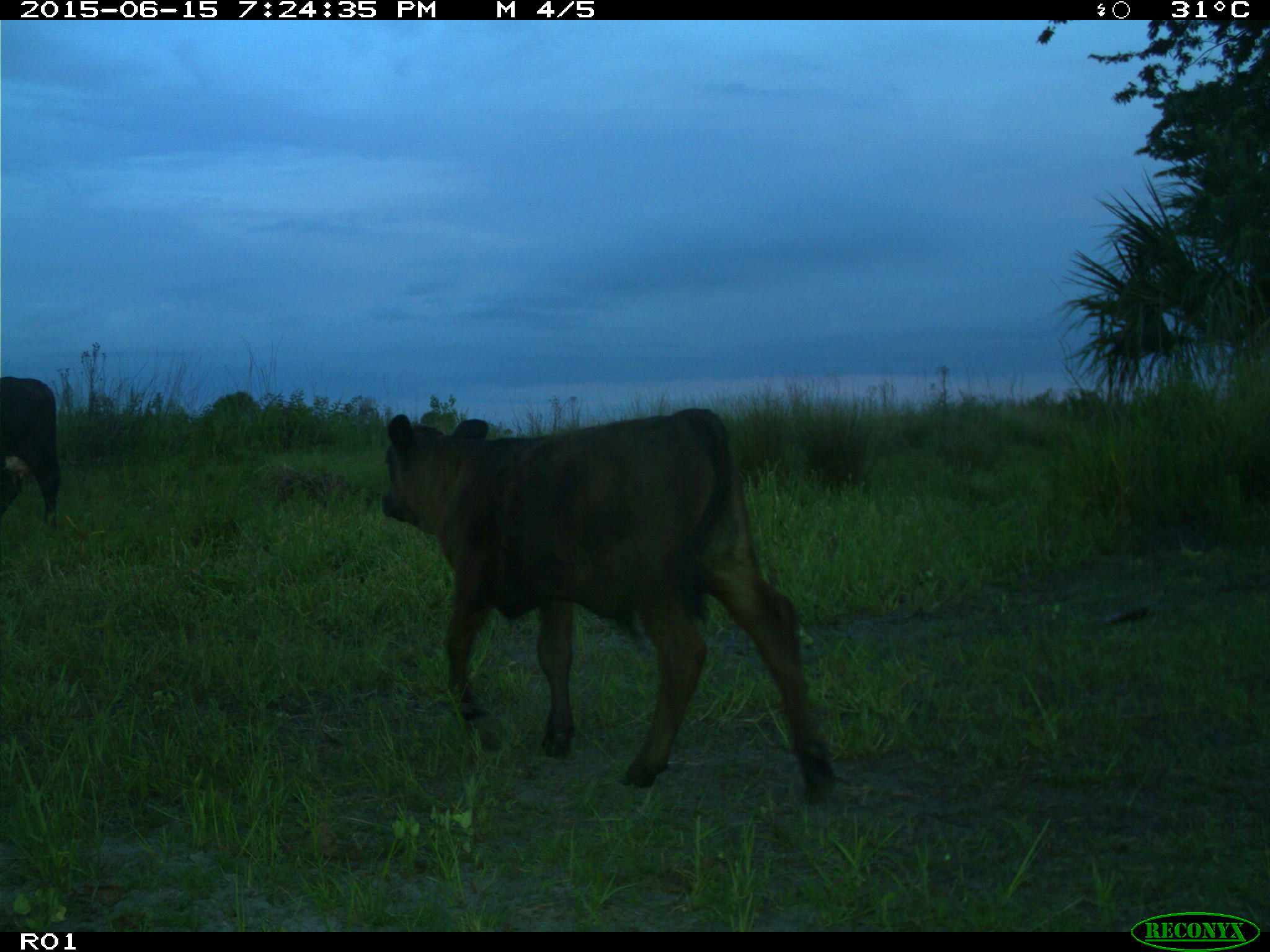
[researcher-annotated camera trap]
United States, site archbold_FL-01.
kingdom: Animalia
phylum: Chordata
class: Mammalia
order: Artiodactyla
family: Bovidae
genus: Bos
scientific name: Bos taurus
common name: domestic cow